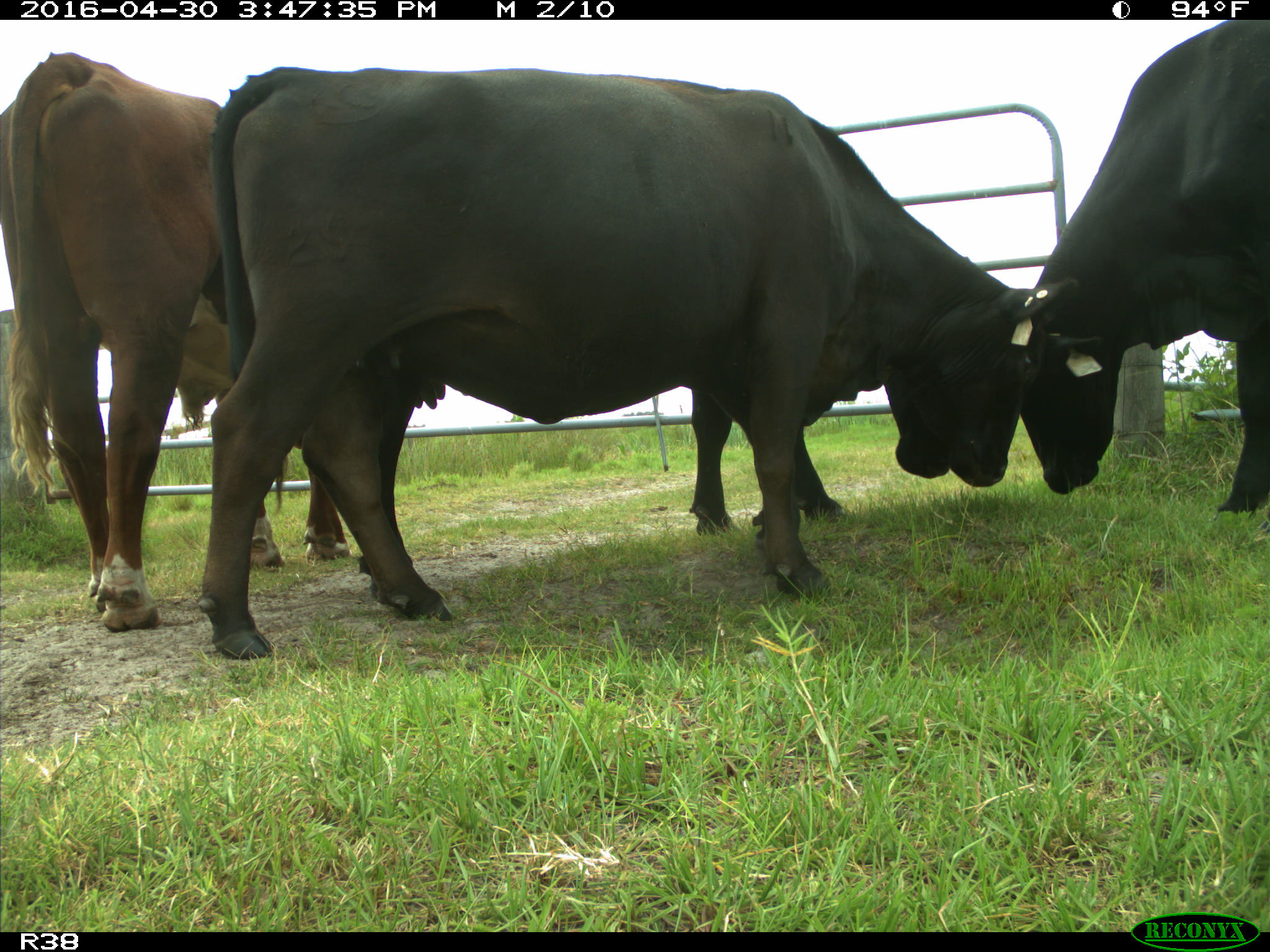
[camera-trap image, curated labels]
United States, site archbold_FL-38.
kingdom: Animalia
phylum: Chordata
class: Mammalia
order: Artiodactyla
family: Bovidae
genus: Bos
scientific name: Bos taurus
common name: domestic cow